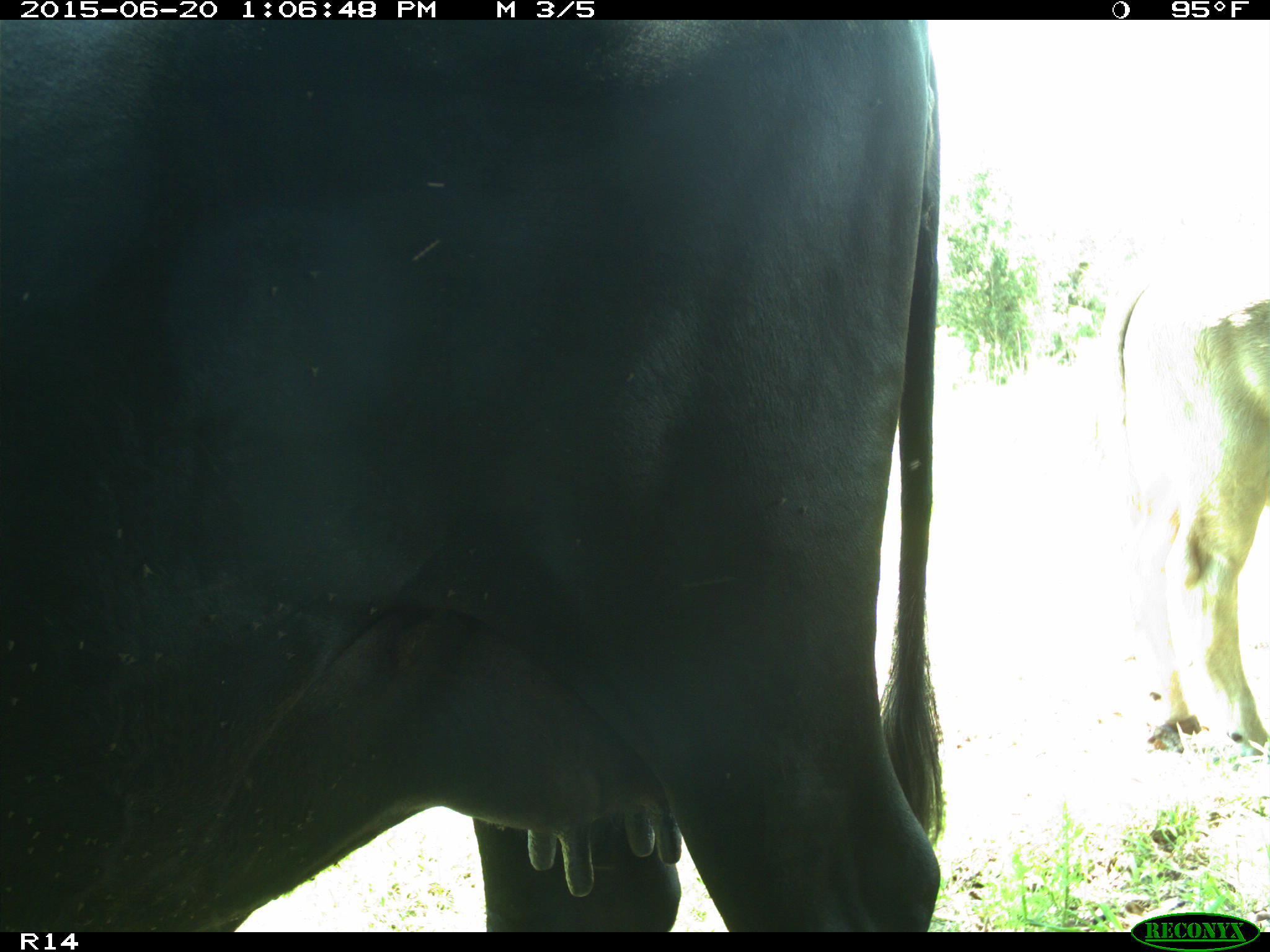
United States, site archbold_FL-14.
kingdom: Animalia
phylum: Chordata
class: Mammalia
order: Artiodactyla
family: Bovidae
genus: Bos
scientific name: Bos taurus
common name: domestic cow